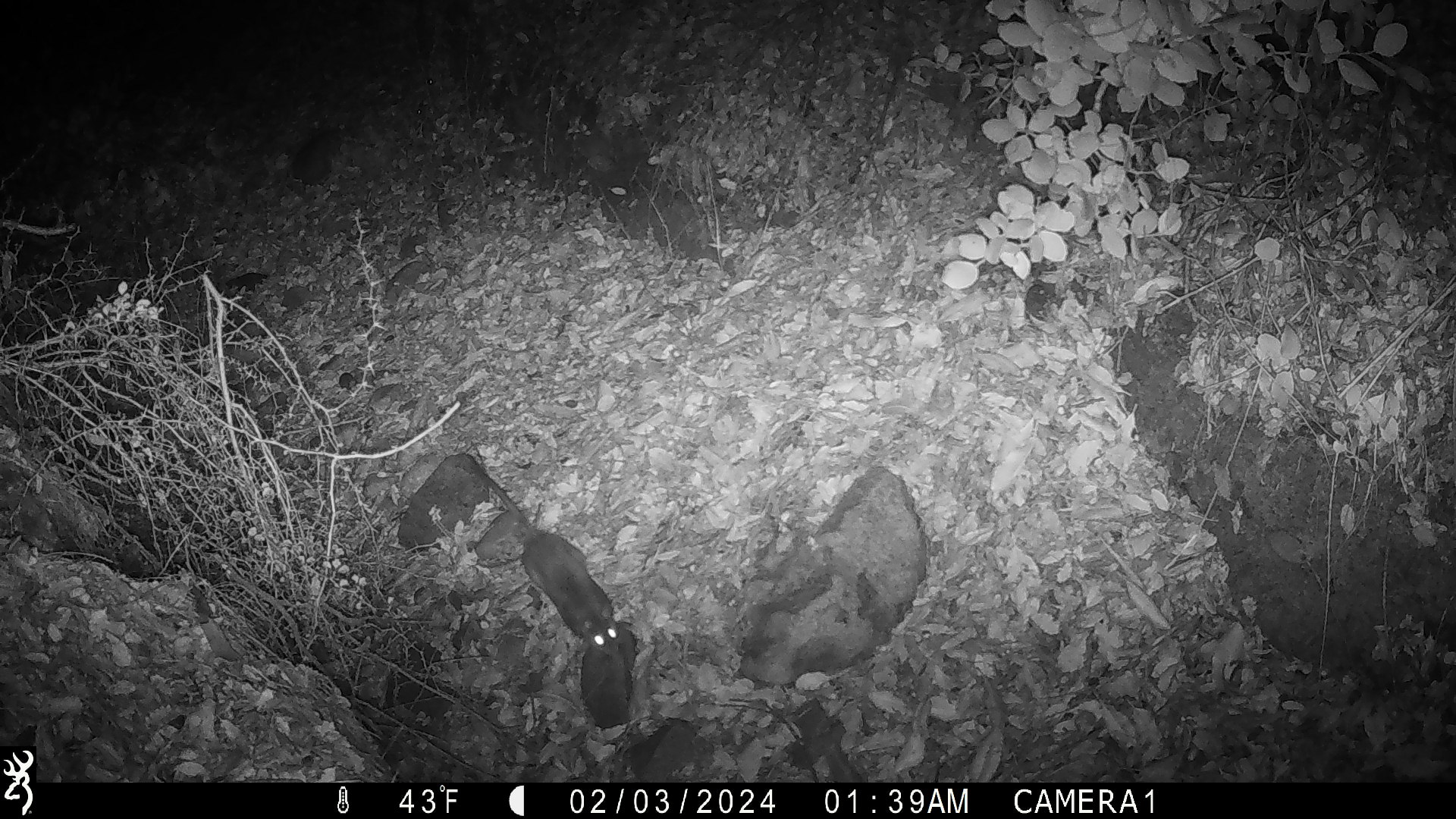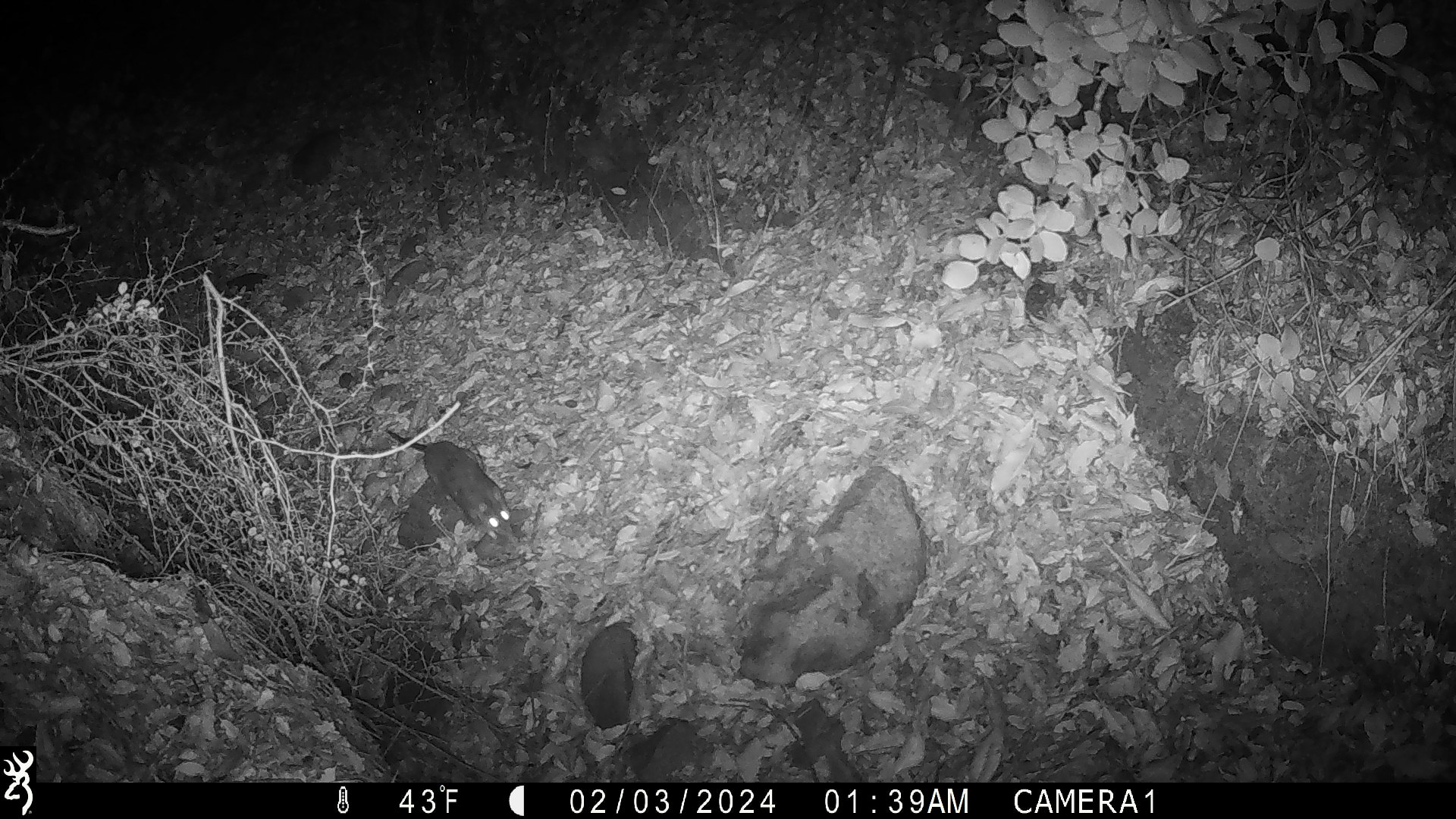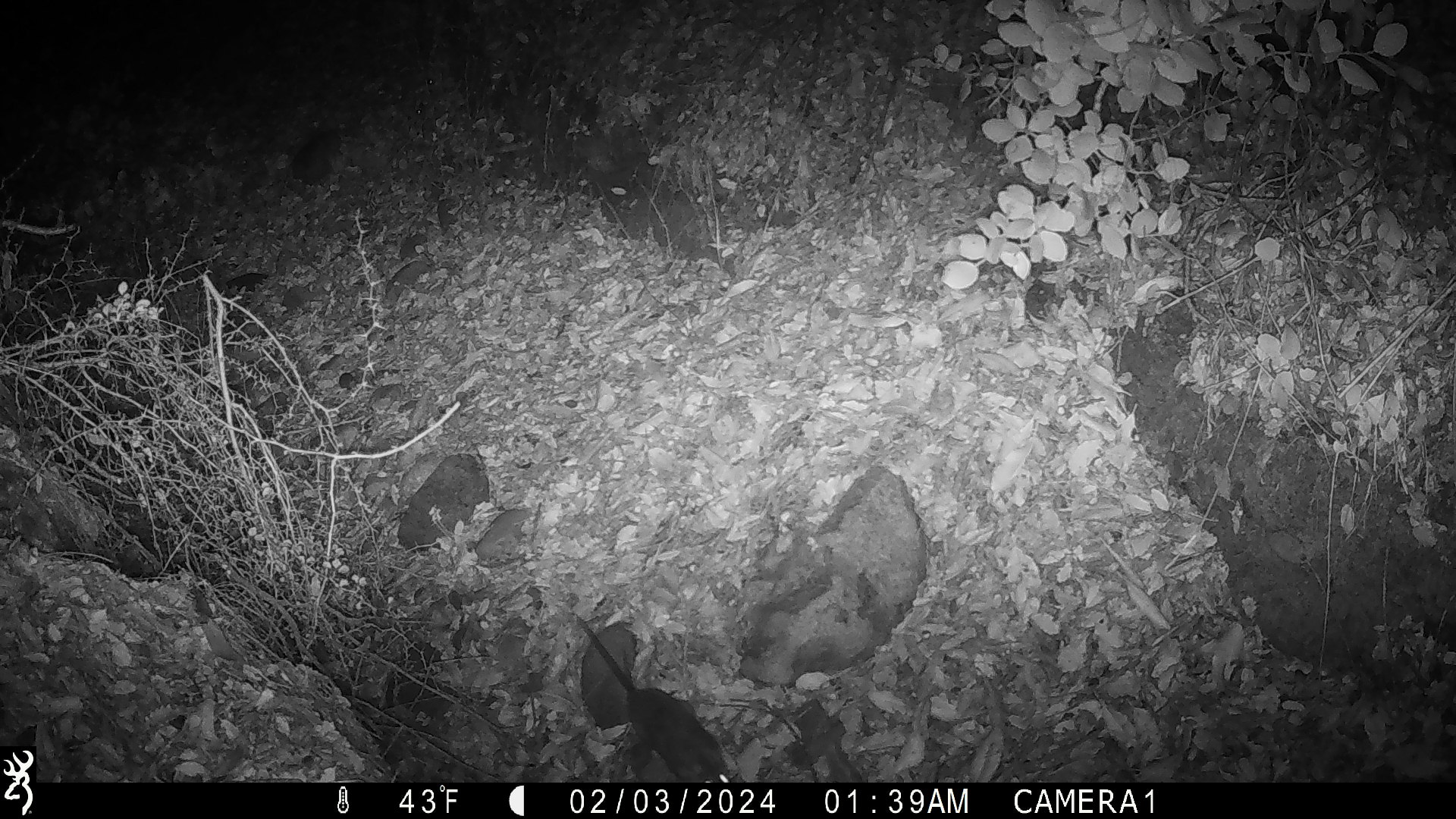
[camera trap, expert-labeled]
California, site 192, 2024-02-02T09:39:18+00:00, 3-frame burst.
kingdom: Animalia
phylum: Chordata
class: Mammalia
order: Rodentia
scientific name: Rodentia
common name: mouse or rat